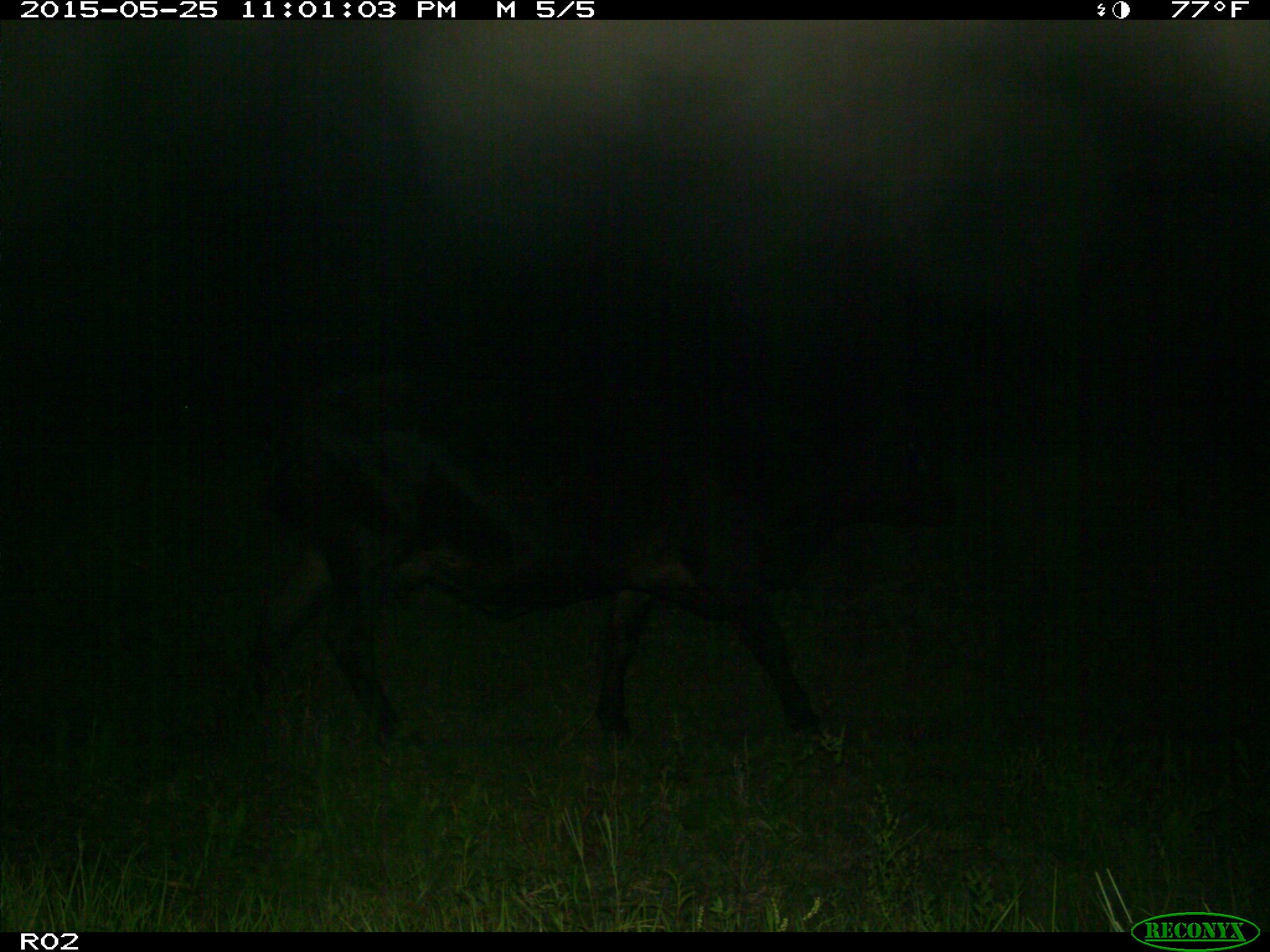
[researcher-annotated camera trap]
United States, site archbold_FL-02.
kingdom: Animalia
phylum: Chordata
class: Mammalia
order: Artiodactyla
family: Bovidae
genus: Bos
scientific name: Bos taurus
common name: domestic cow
Bos taurus (domestic cow).